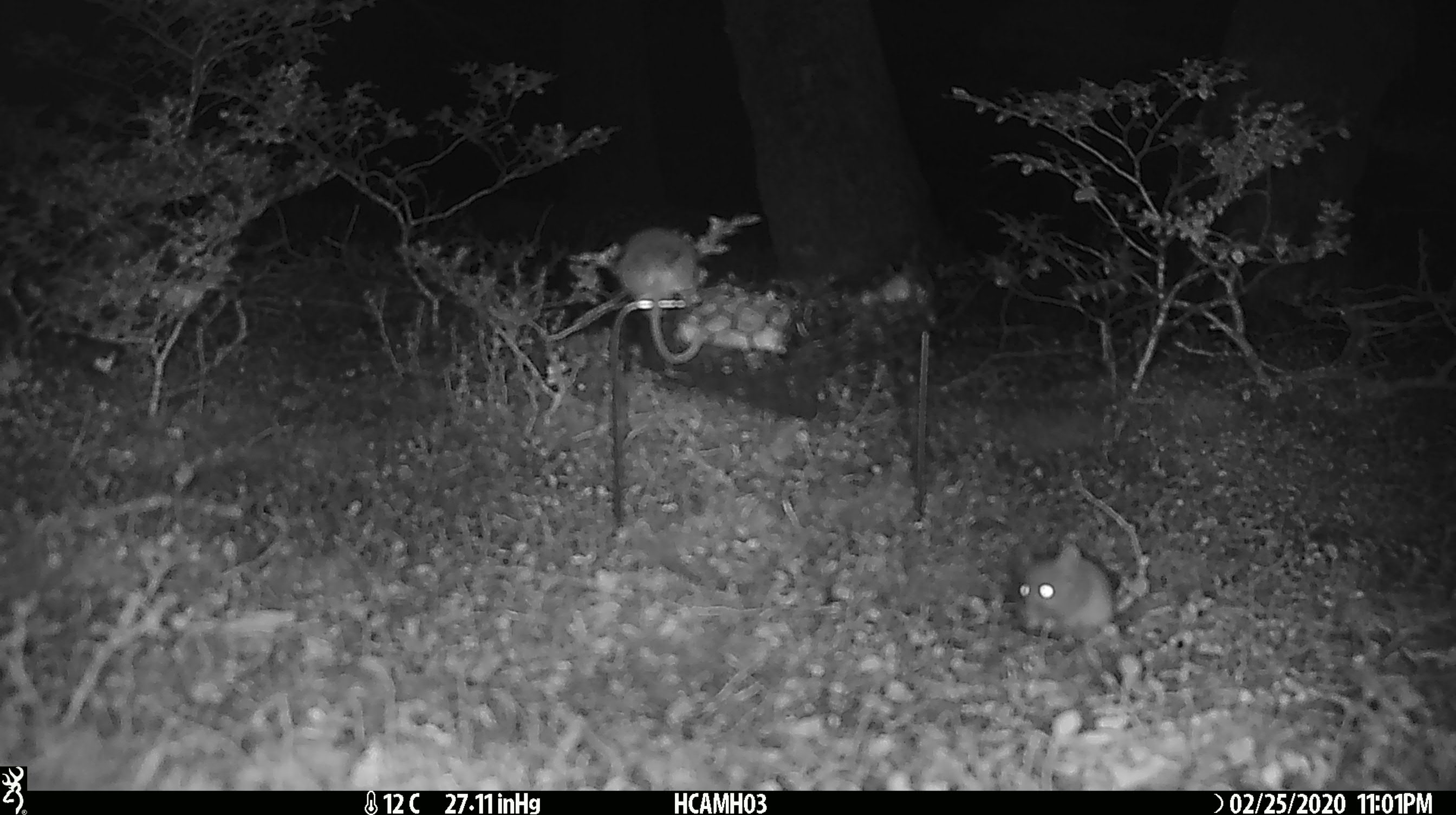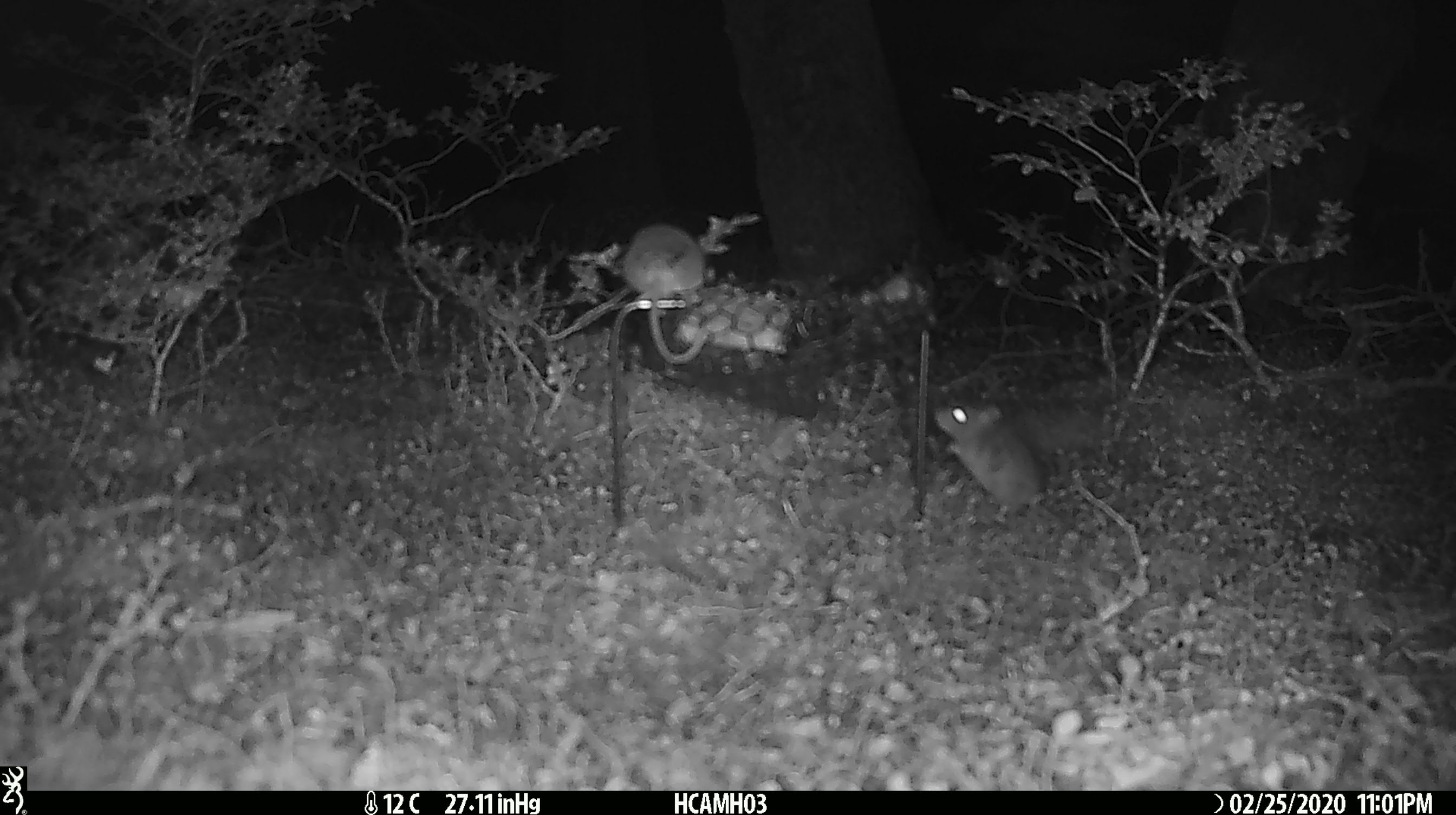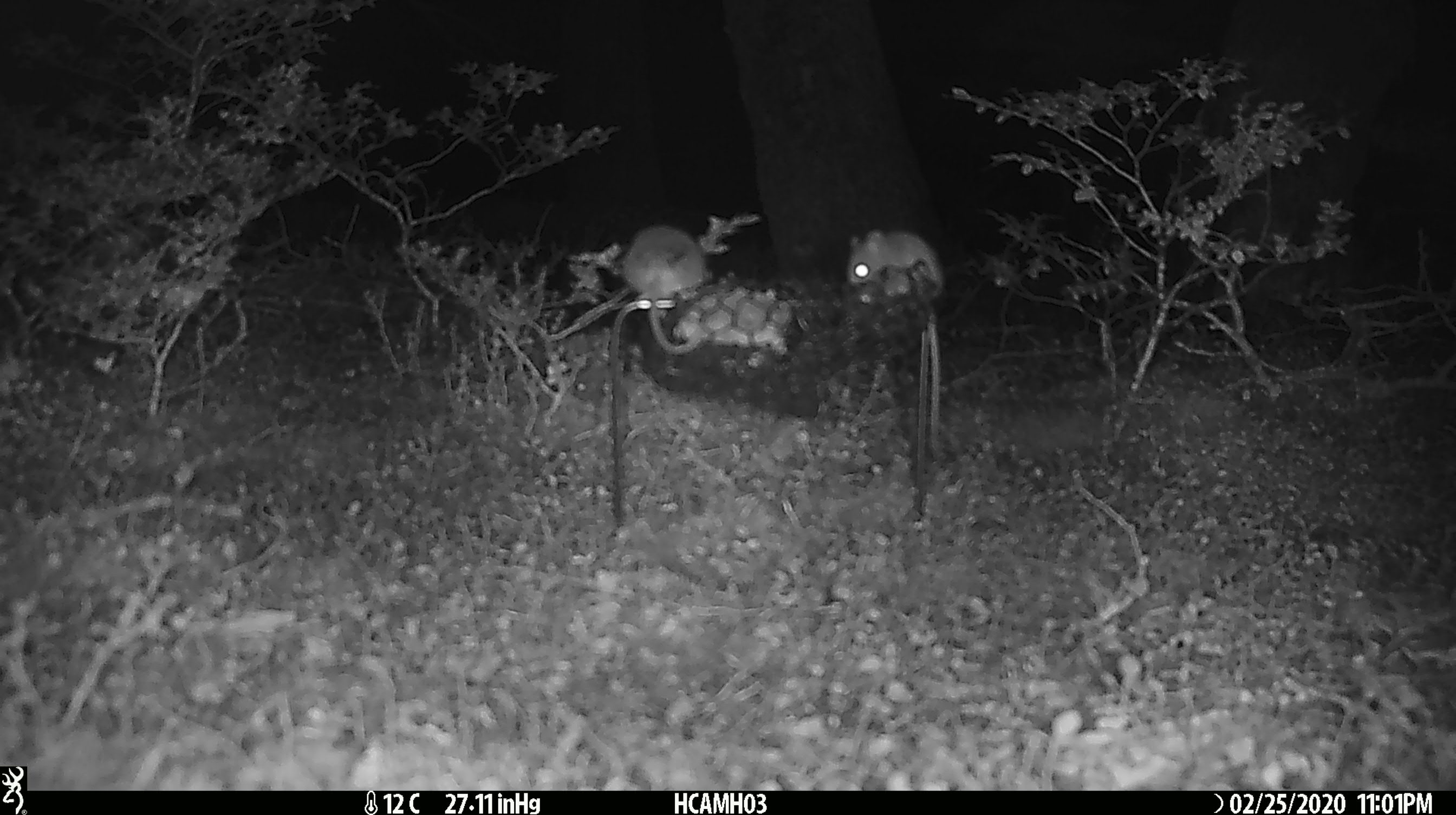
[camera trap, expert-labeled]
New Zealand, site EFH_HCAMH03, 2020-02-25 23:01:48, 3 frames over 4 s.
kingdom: Animalia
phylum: Chordata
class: Mammalia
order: Rodentia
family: Muridae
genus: Mus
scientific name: Mus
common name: mouse